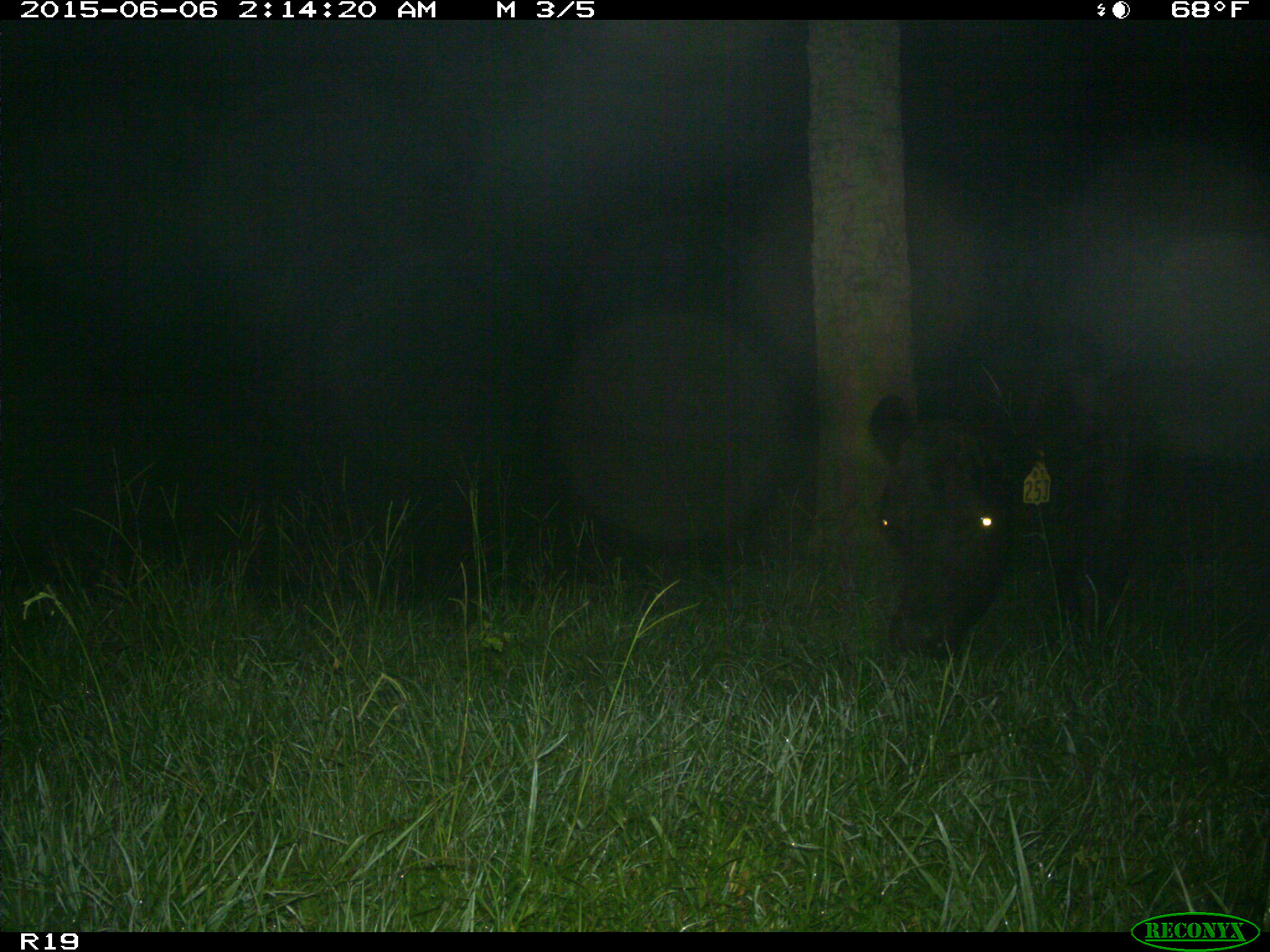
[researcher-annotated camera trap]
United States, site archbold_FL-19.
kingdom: Animalia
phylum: Chordata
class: Mammalia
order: Artiodactyla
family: Bovidae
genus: Bos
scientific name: Bos taurus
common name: domestic cow